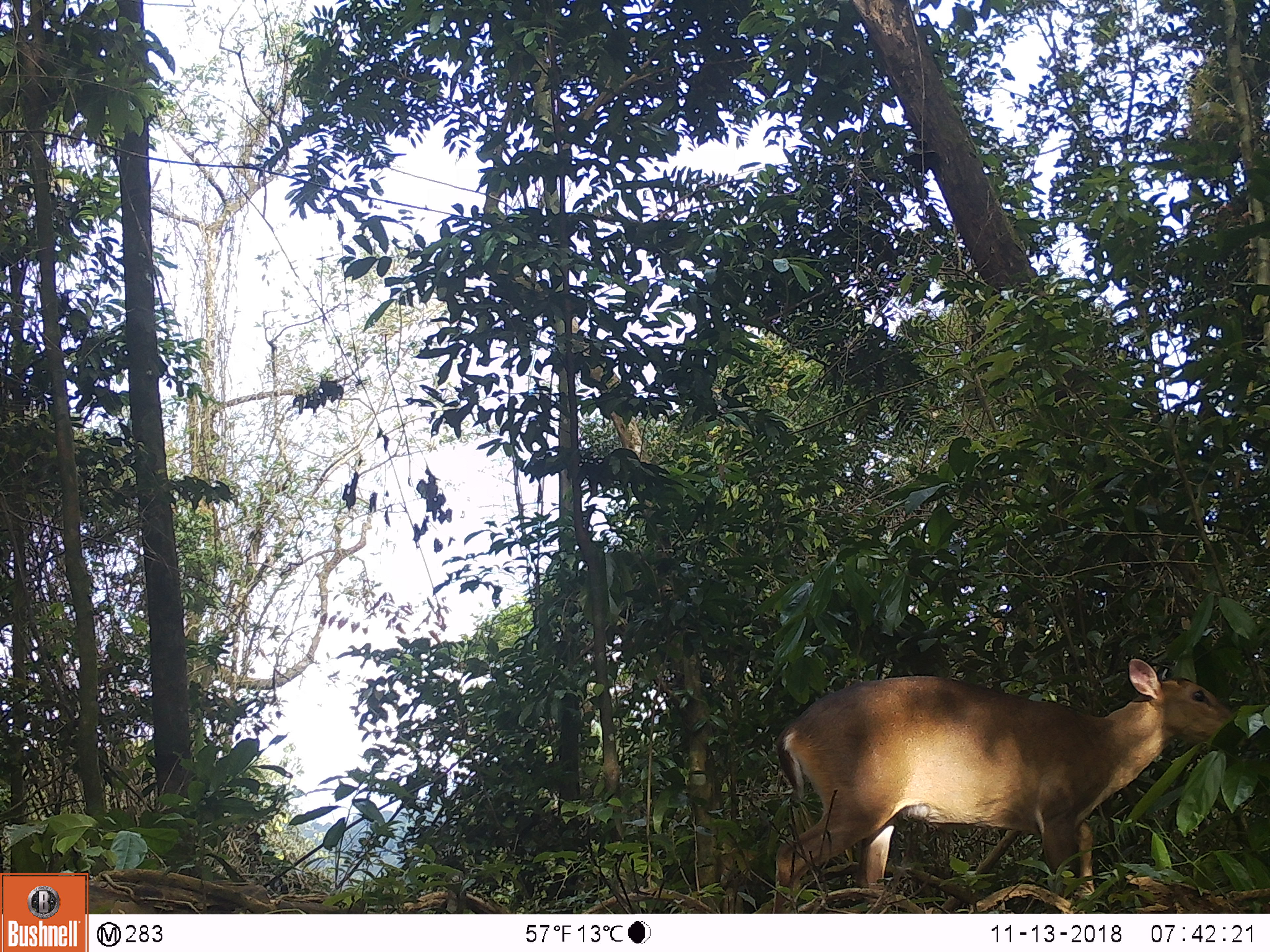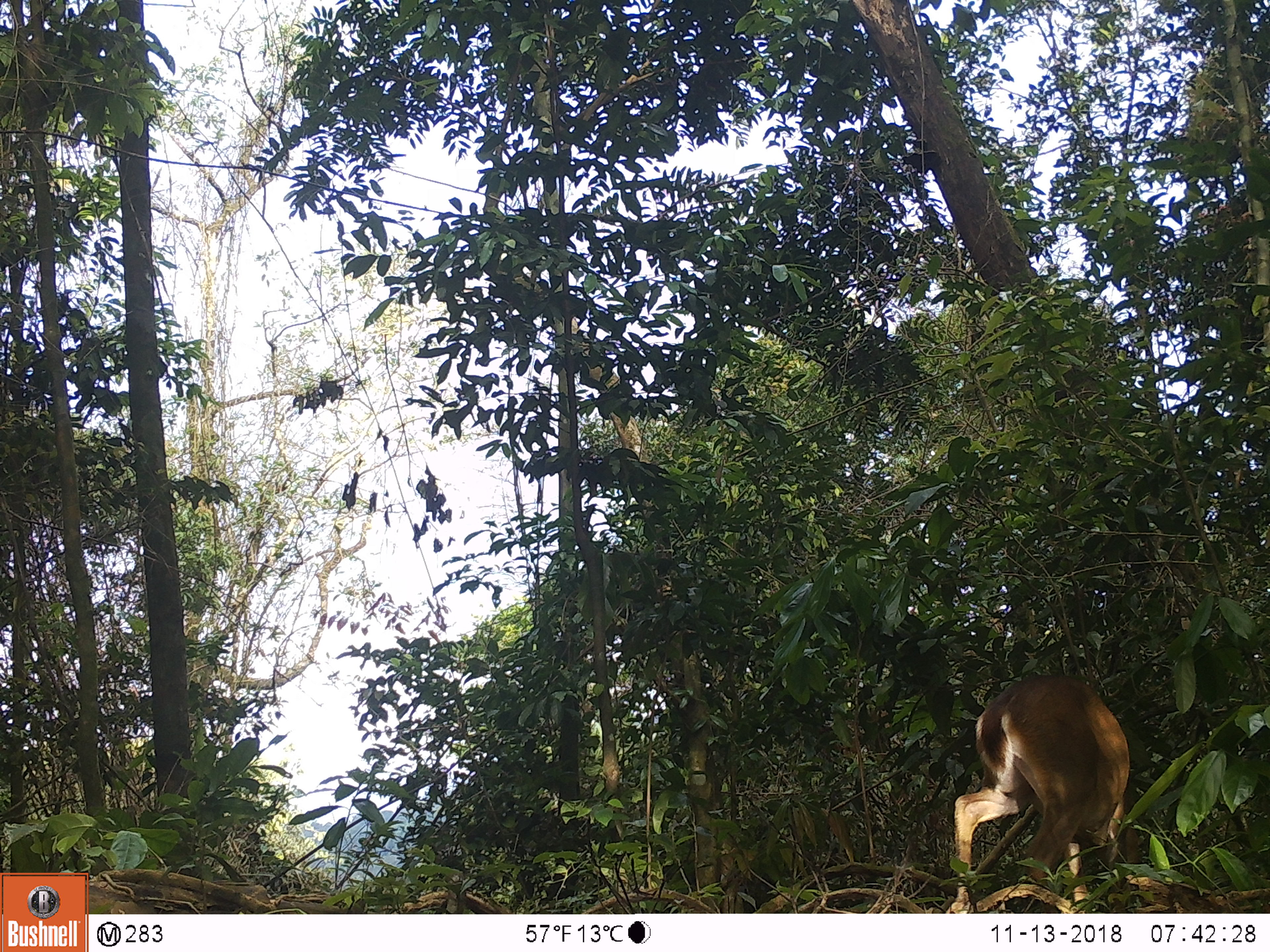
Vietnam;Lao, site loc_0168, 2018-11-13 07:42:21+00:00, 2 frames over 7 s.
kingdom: Animalia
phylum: Chordata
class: Mammalia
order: Artiodactyla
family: Cervidae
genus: Muntiacus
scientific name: Muntiacus vuquangensis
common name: large-antlered muntjac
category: large antlered muntjac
Large antlered muntjac (large-antlered muntjac) (Muntiacus vuquangensis). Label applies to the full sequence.